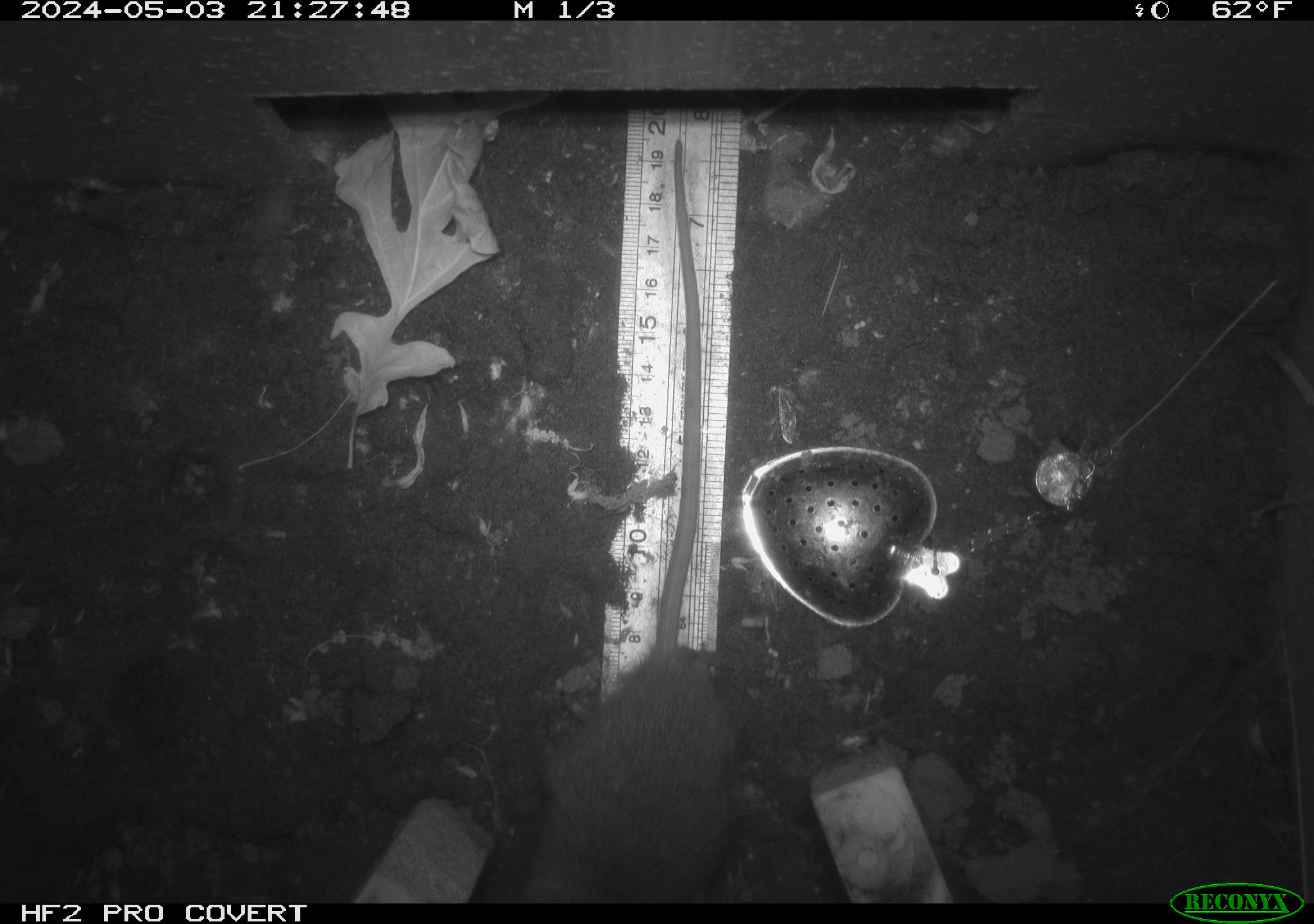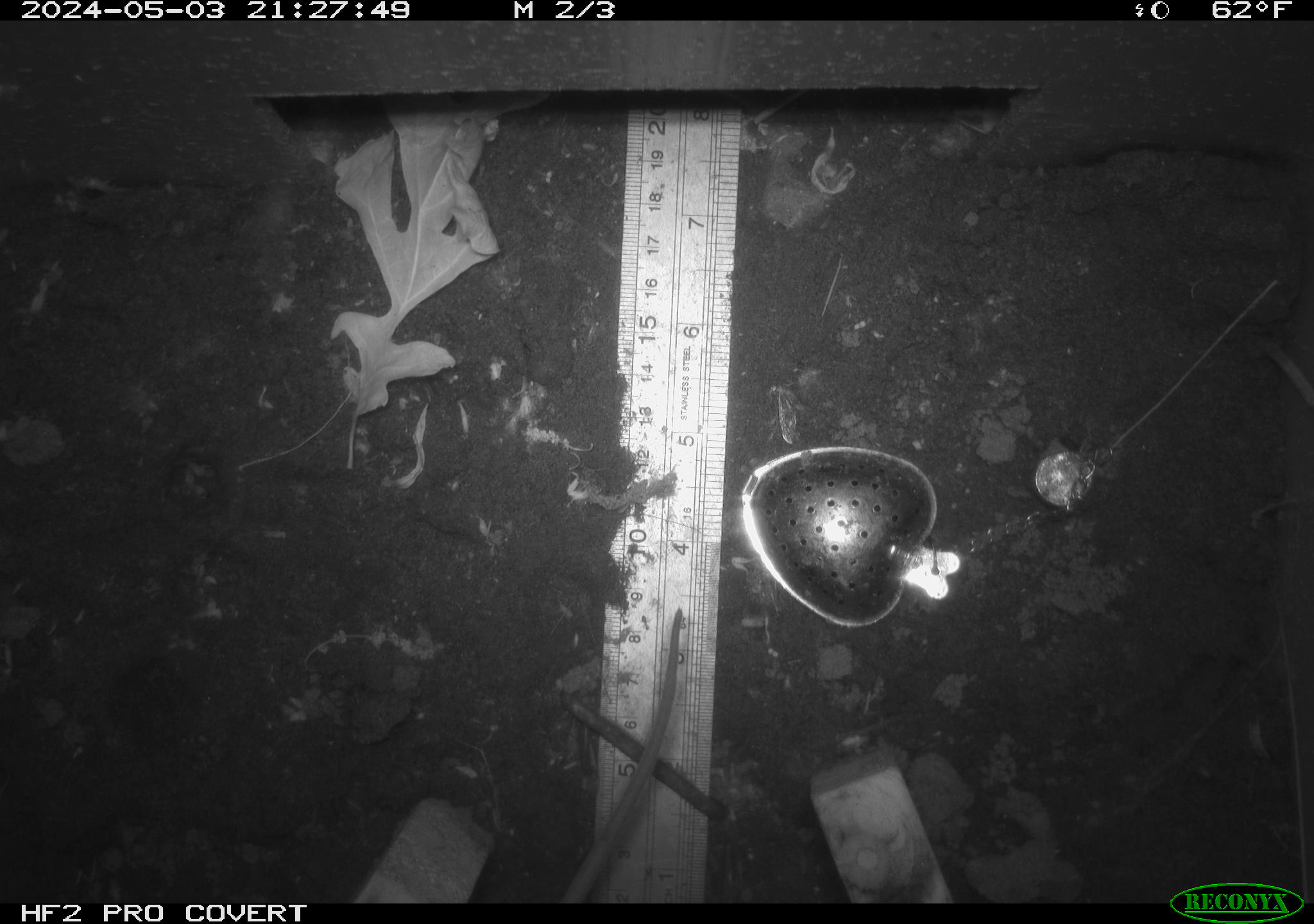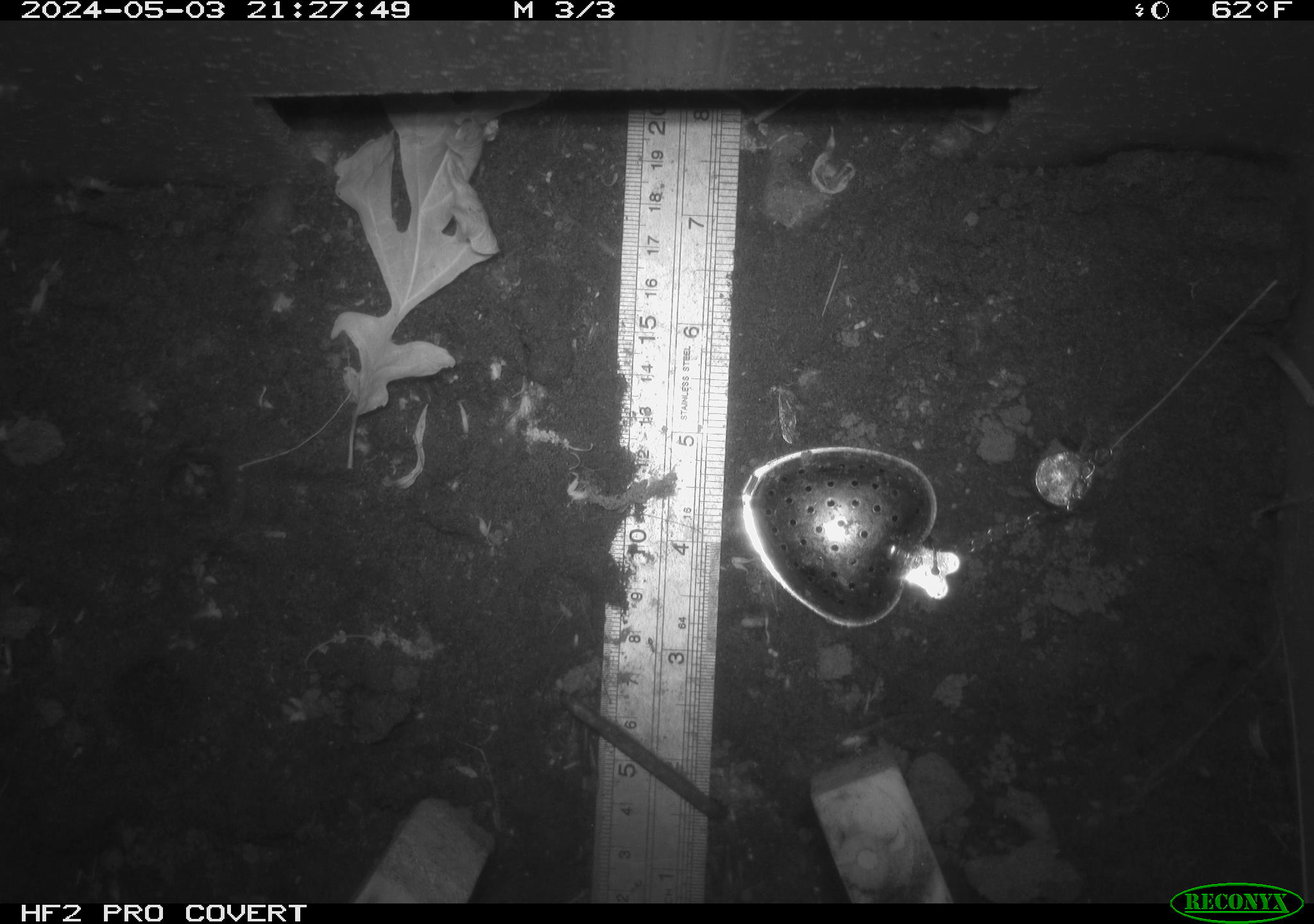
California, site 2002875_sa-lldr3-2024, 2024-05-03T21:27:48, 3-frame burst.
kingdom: Animalia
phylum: Chordata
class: Mammalia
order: Rodentia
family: Muridae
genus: Rattus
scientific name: Rattus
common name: rat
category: rattus species